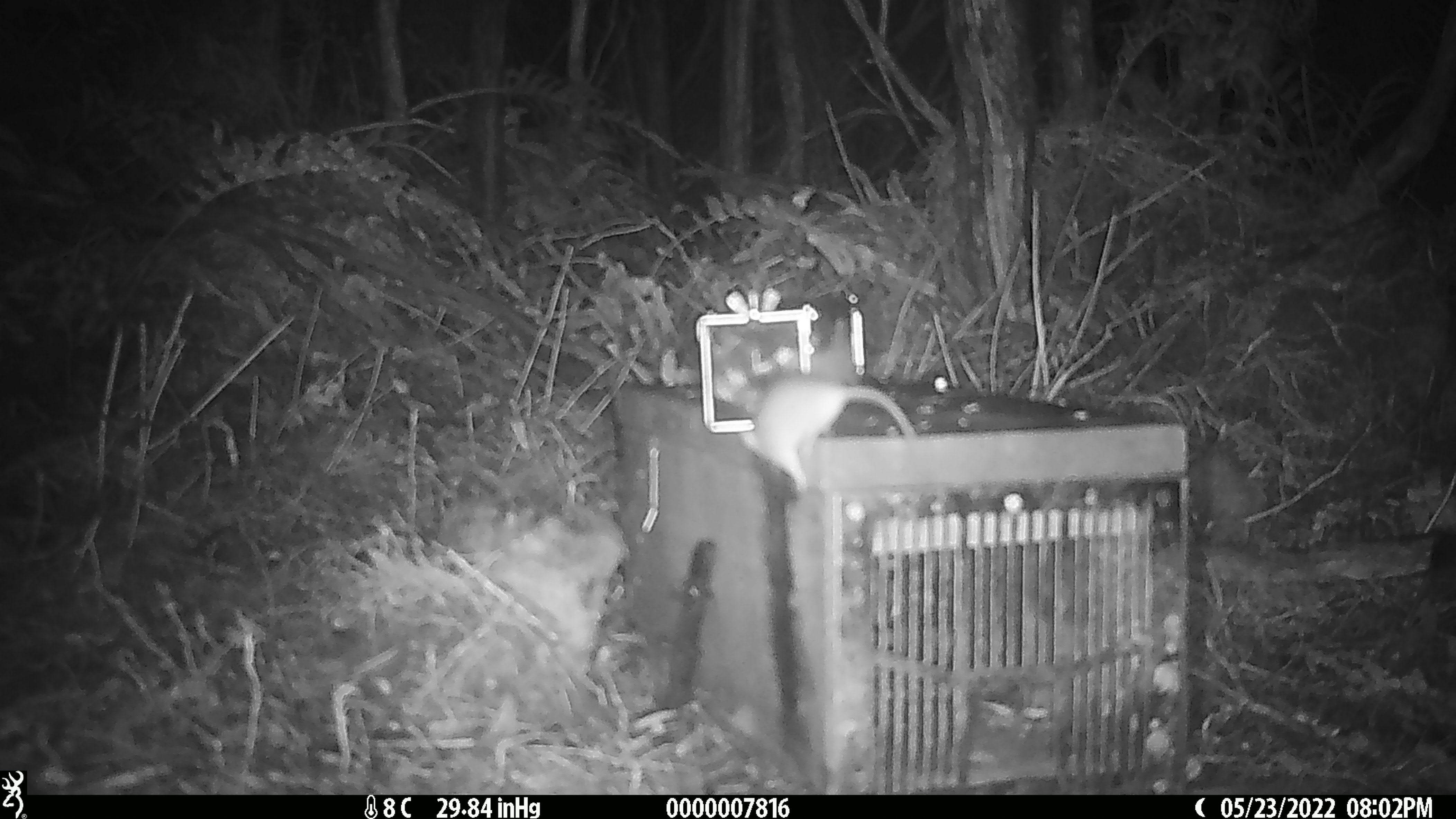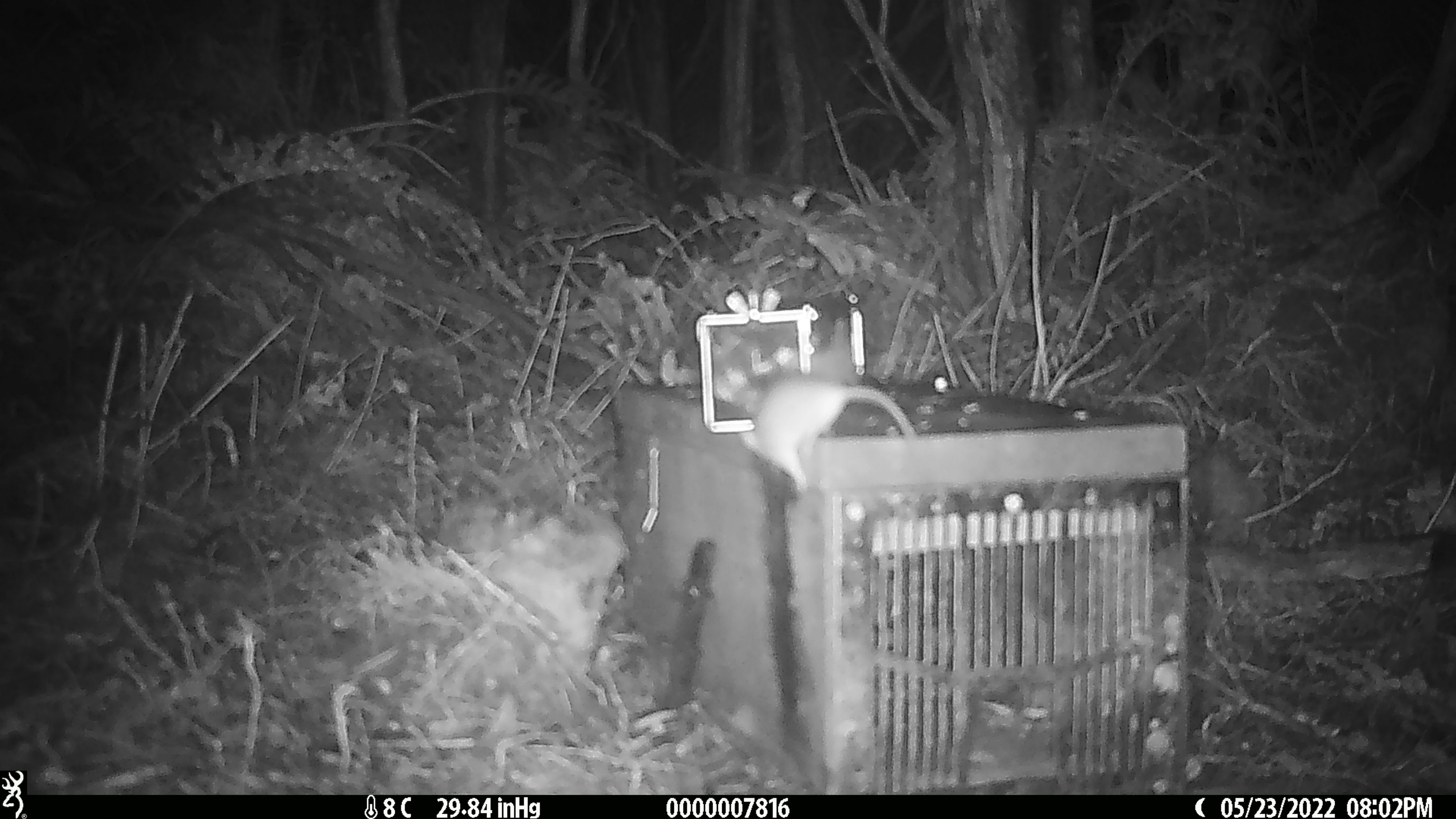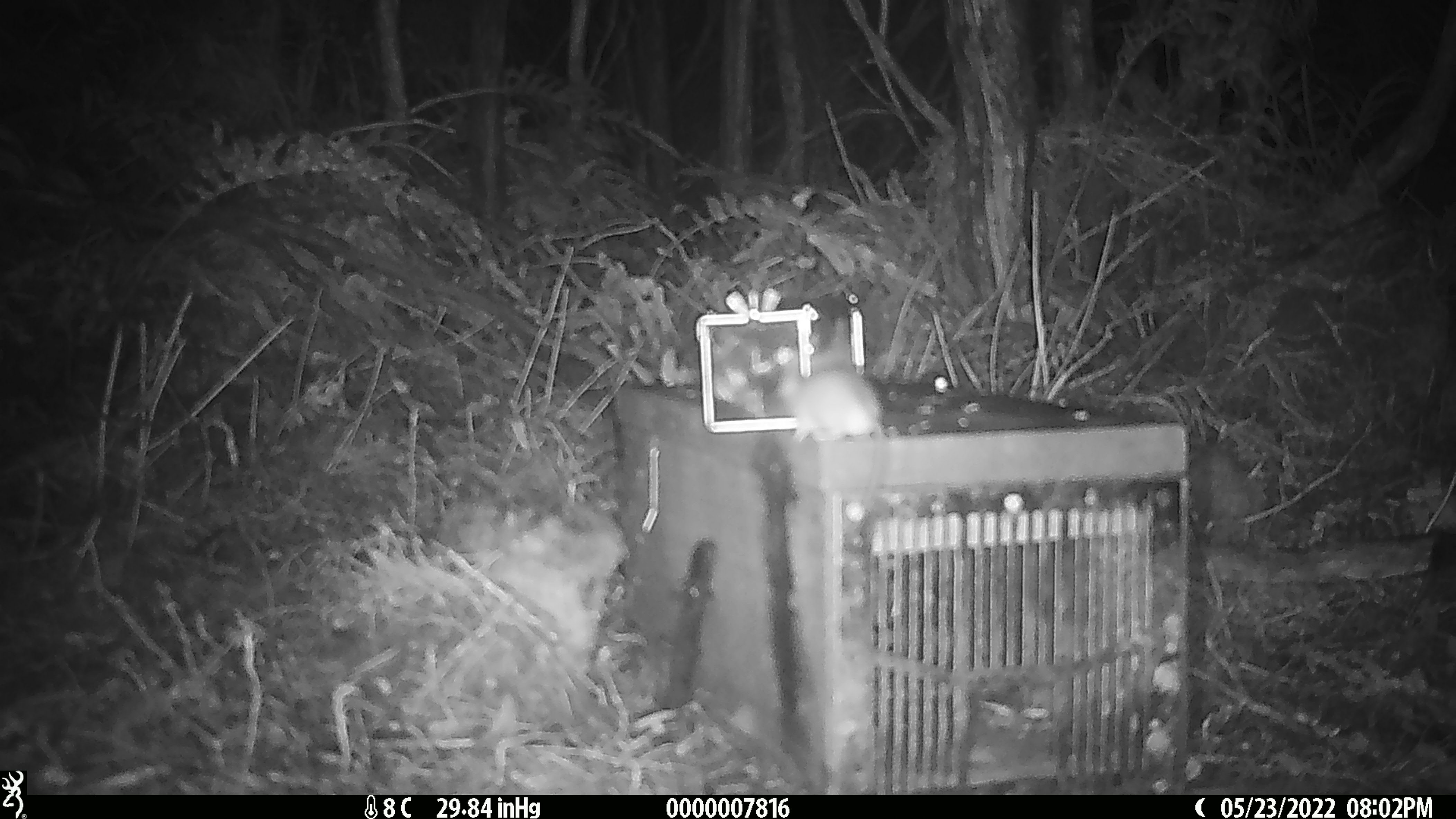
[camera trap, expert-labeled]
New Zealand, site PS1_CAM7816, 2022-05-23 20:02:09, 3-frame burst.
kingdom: Animalia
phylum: Chordata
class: Mammalia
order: Rodentia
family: Muridae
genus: Mus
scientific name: Mus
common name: mouse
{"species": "mouse (Mus)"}